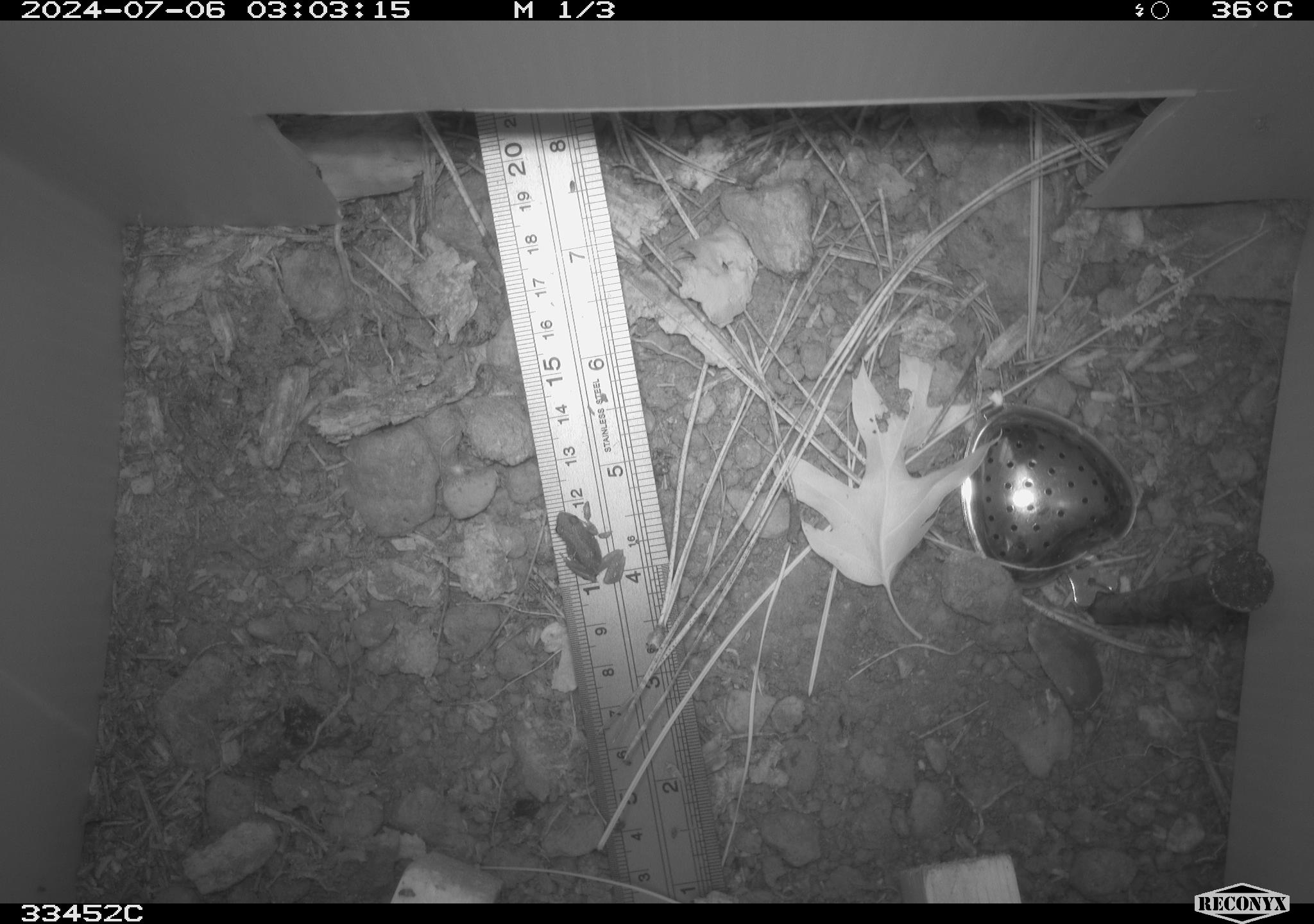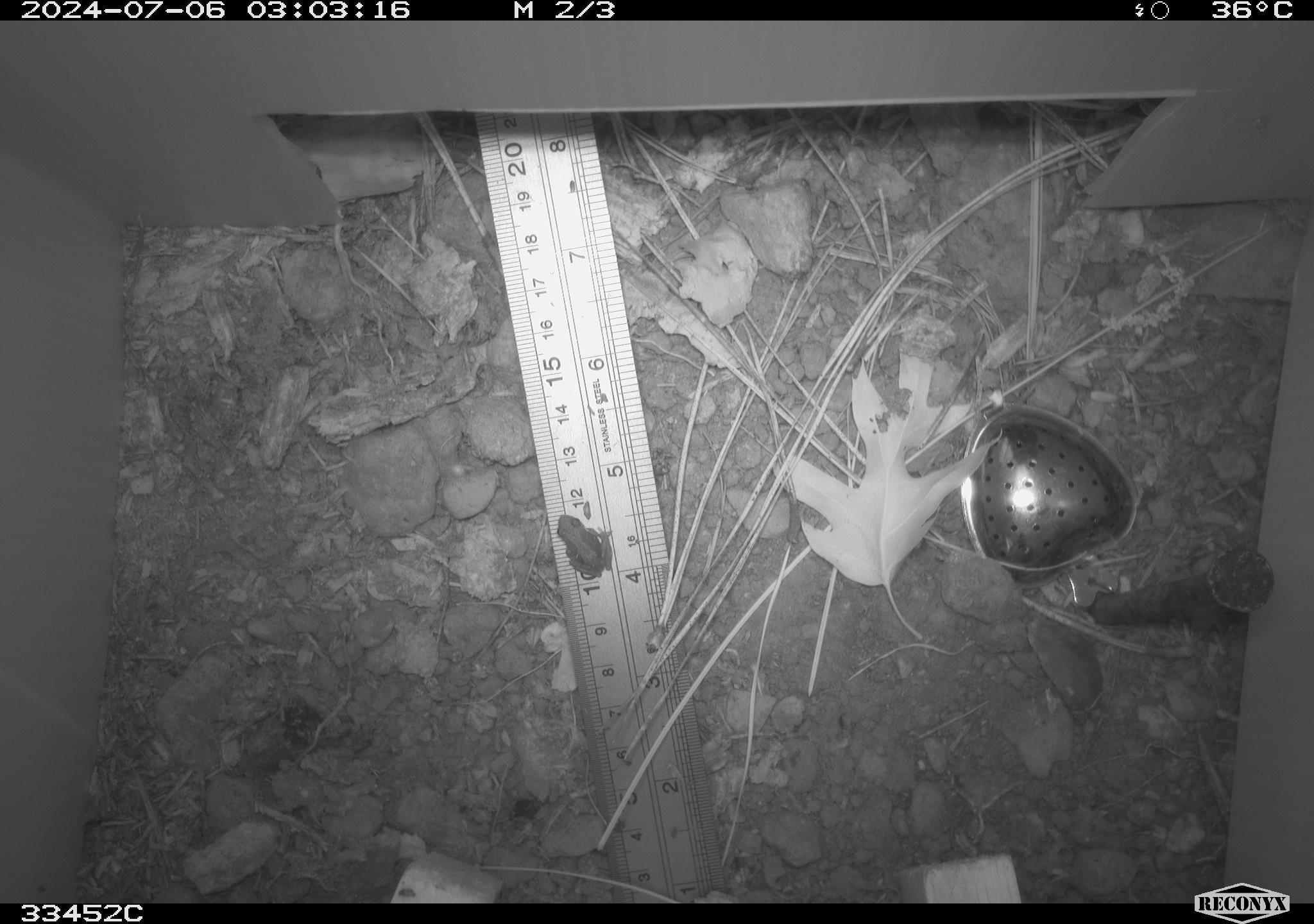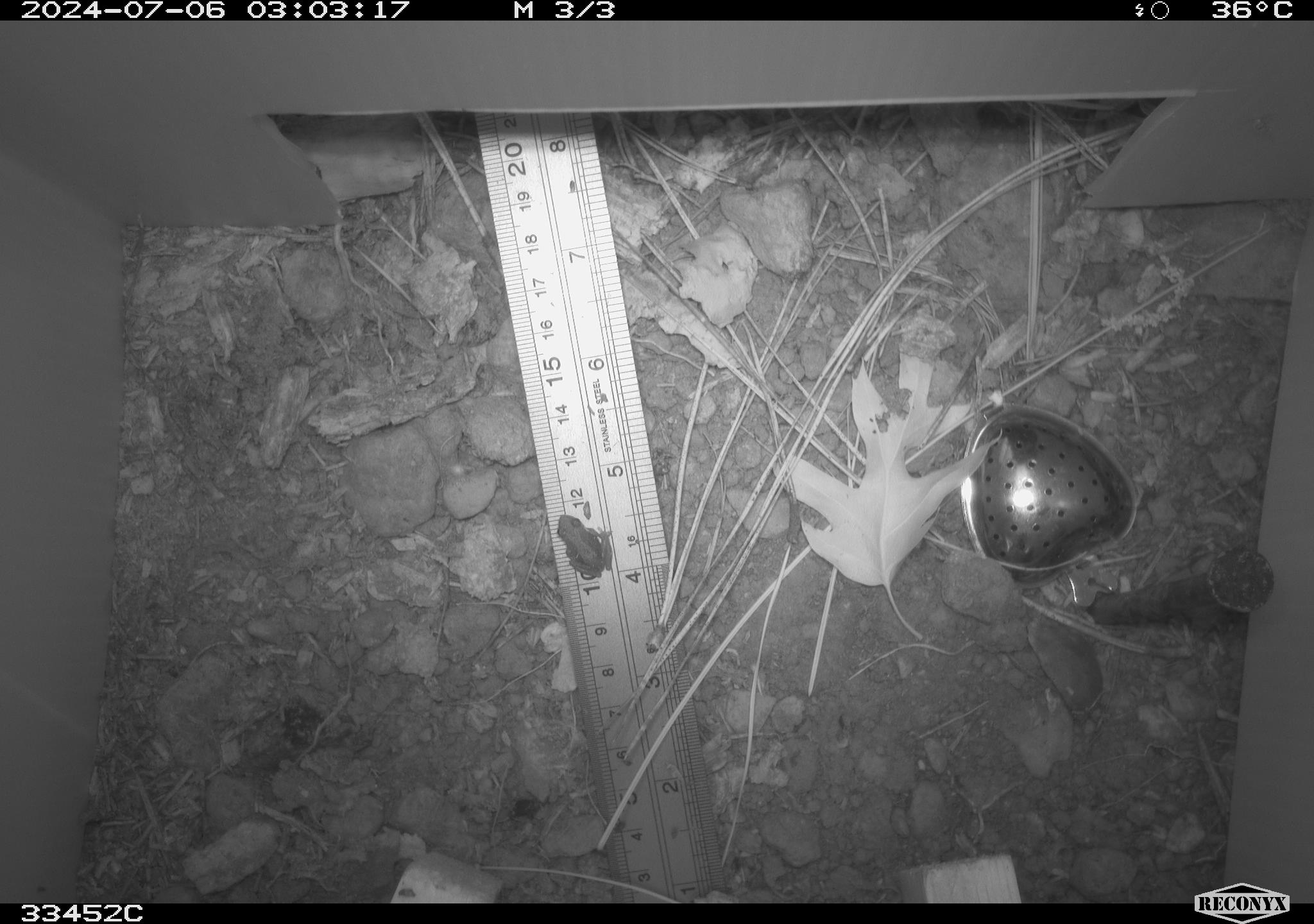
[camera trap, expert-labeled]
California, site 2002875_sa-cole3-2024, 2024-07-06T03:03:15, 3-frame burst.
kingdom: Animalia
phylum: Chordata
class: Amphibia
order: Anura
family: Hylidae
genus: Pseudacris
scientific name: Pseudacris regilla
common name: sierran treefrog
Sierran treefrog (Pseudacris regilla).